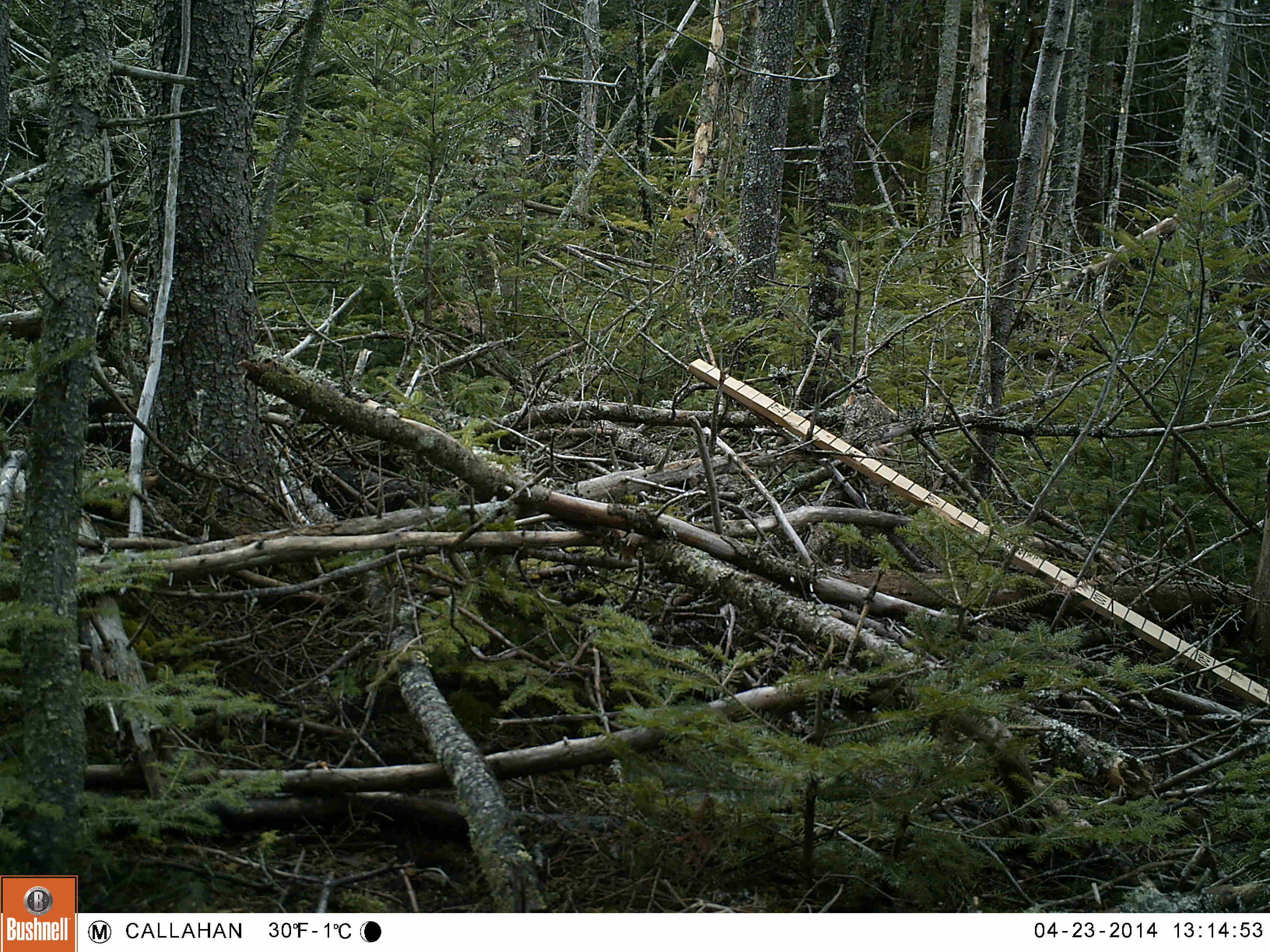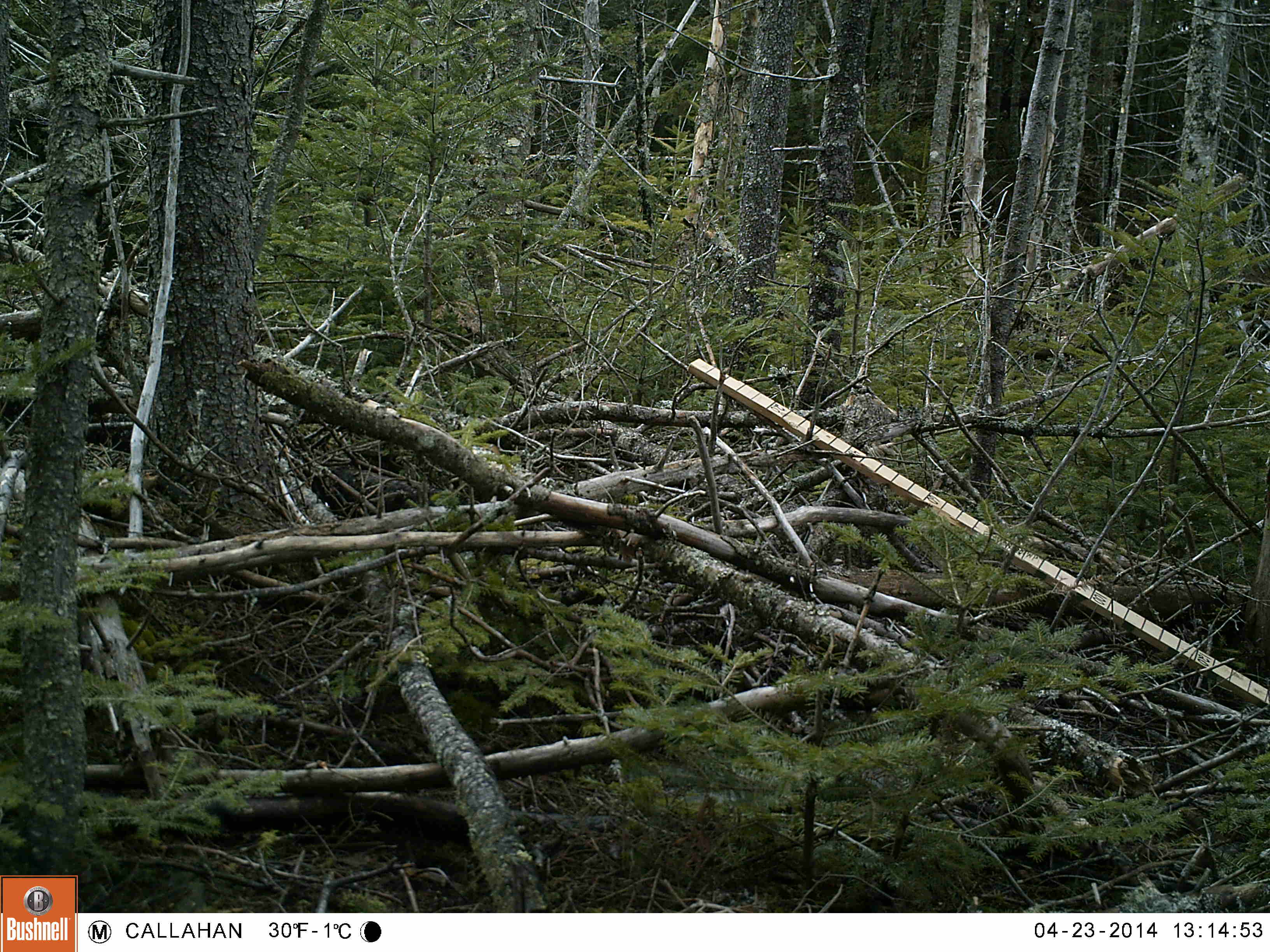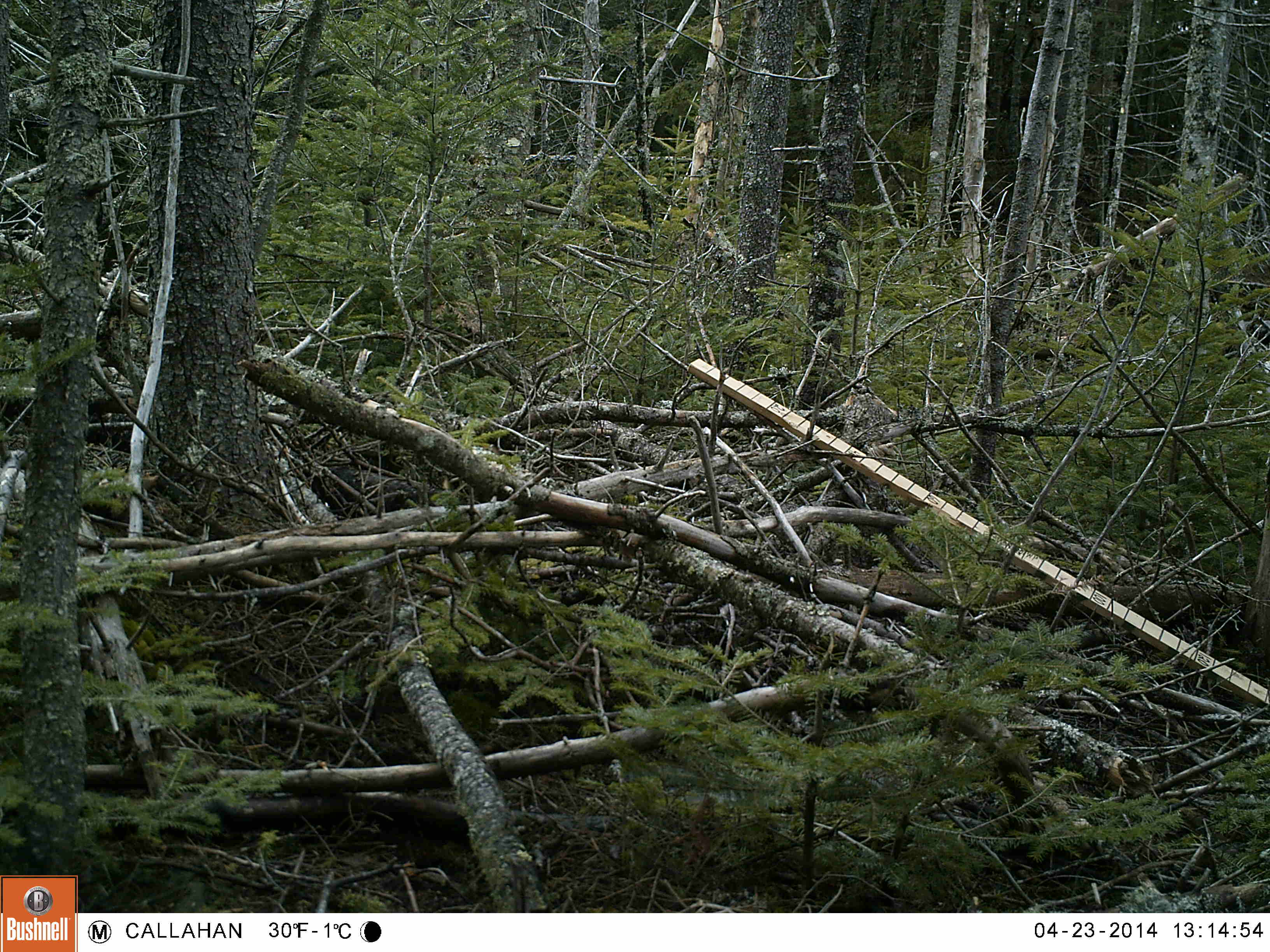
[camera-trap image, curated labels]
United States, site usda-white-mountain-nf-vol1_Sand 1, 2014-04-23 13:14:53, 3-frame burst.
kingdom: Animalia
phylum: Chordata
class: Mammalia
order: Carnivora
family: Mustelidae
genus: Martes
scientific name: Martes americana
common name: american marten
American marten (Martes americana).